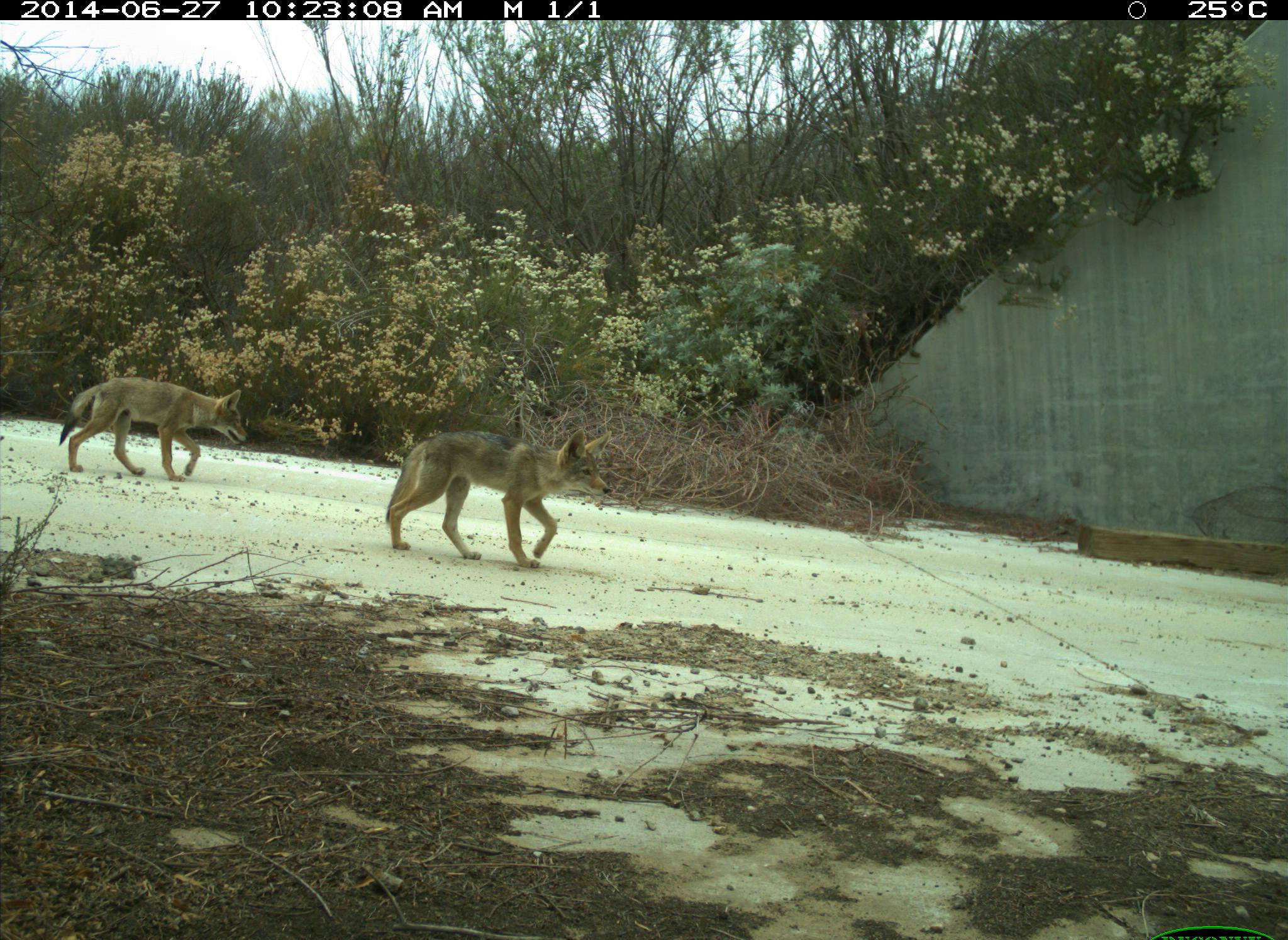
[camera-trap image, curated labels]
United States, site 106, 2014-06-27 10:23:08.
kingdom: Animalia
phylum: Chordata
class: Mammalia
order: Carnivora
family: Canidae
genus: Canis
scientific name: Canis latrans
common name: coyote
Coyote (Canis latrans).